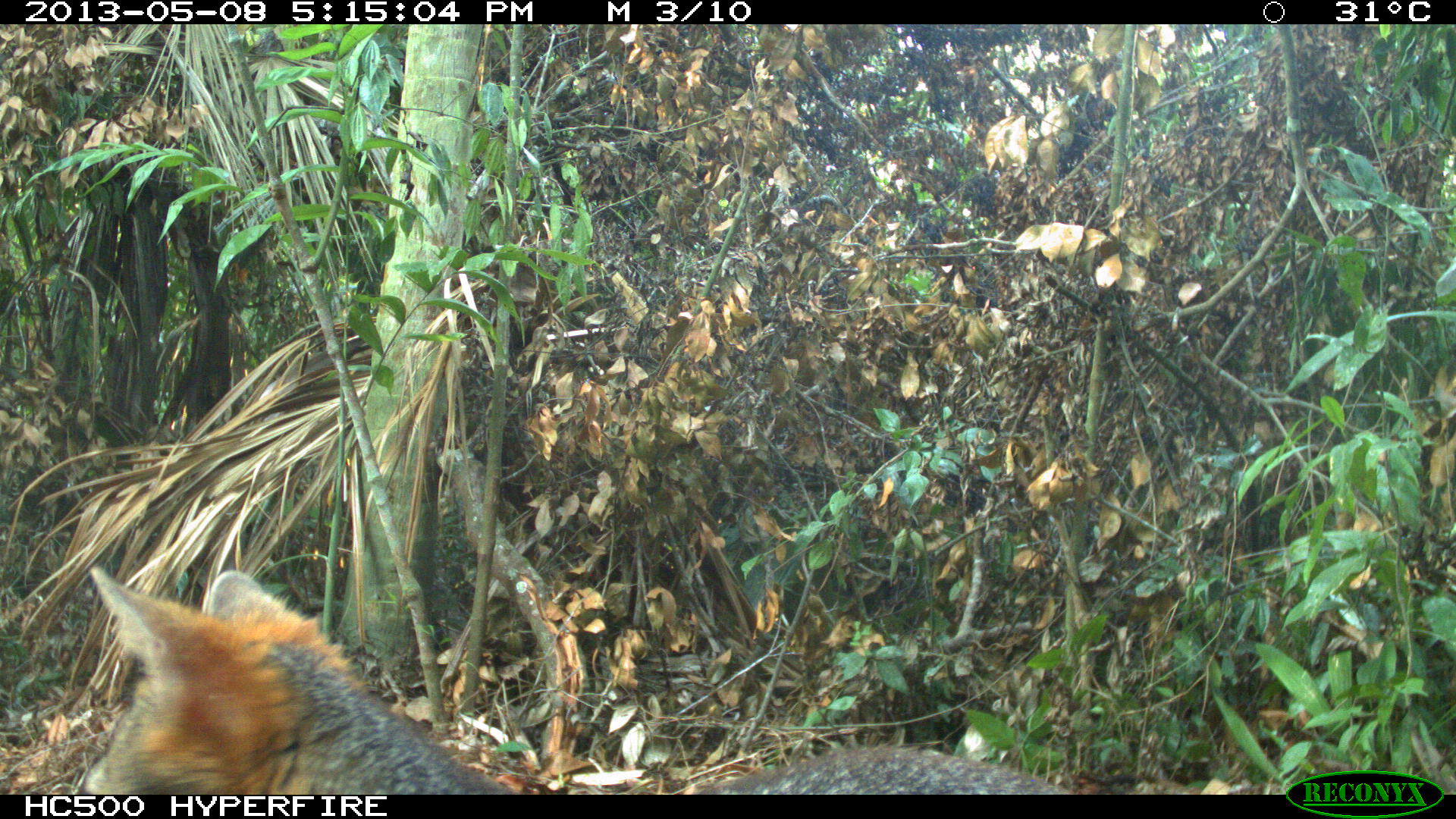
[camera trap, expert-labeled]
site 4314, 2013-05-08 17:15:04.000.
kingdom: Animalia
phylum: Chordata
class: Mammalia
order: Carnivora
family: Canidae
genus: Urocyon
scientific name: Urocyon cinereoargenteus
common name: gray fox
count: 1